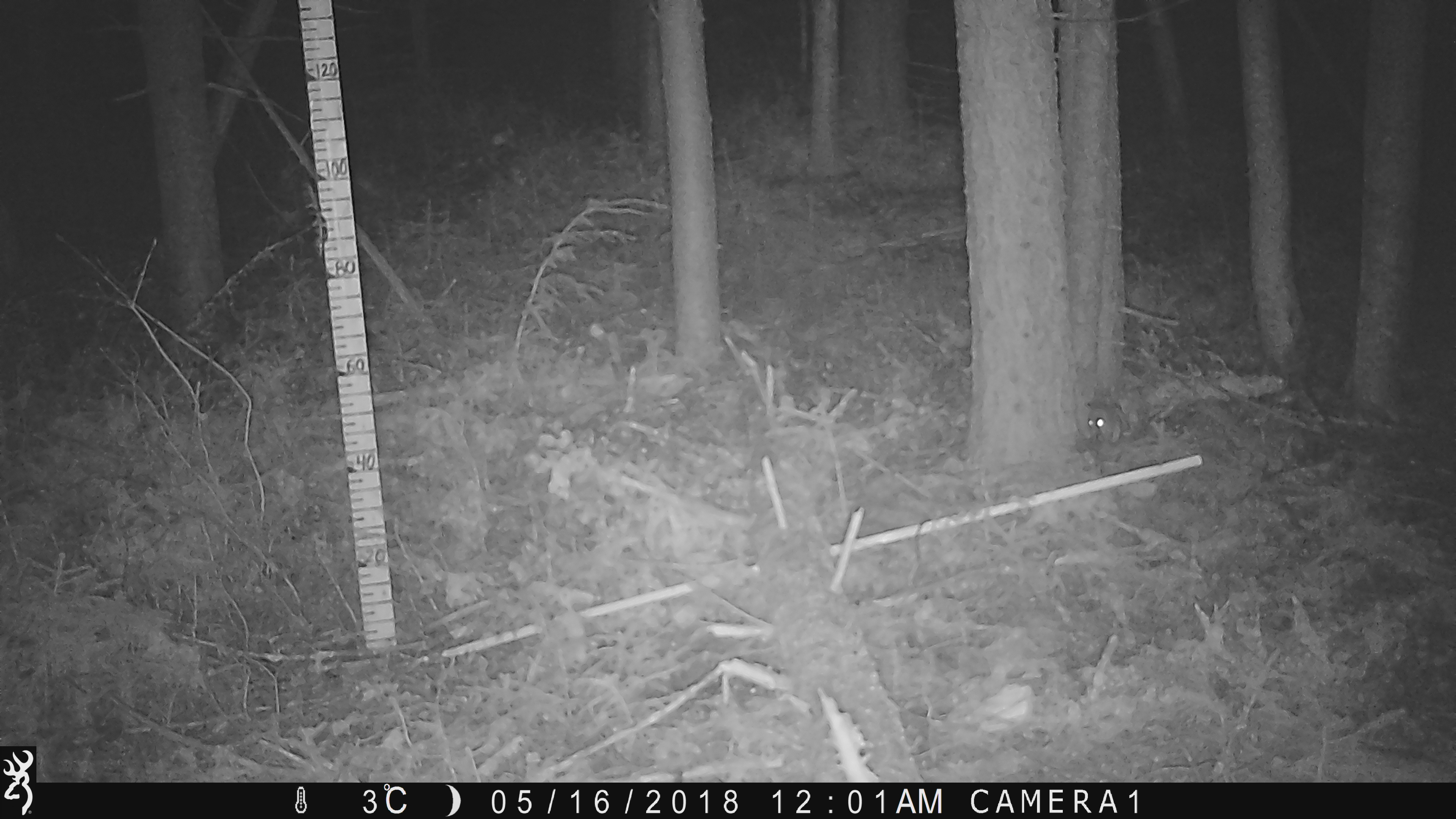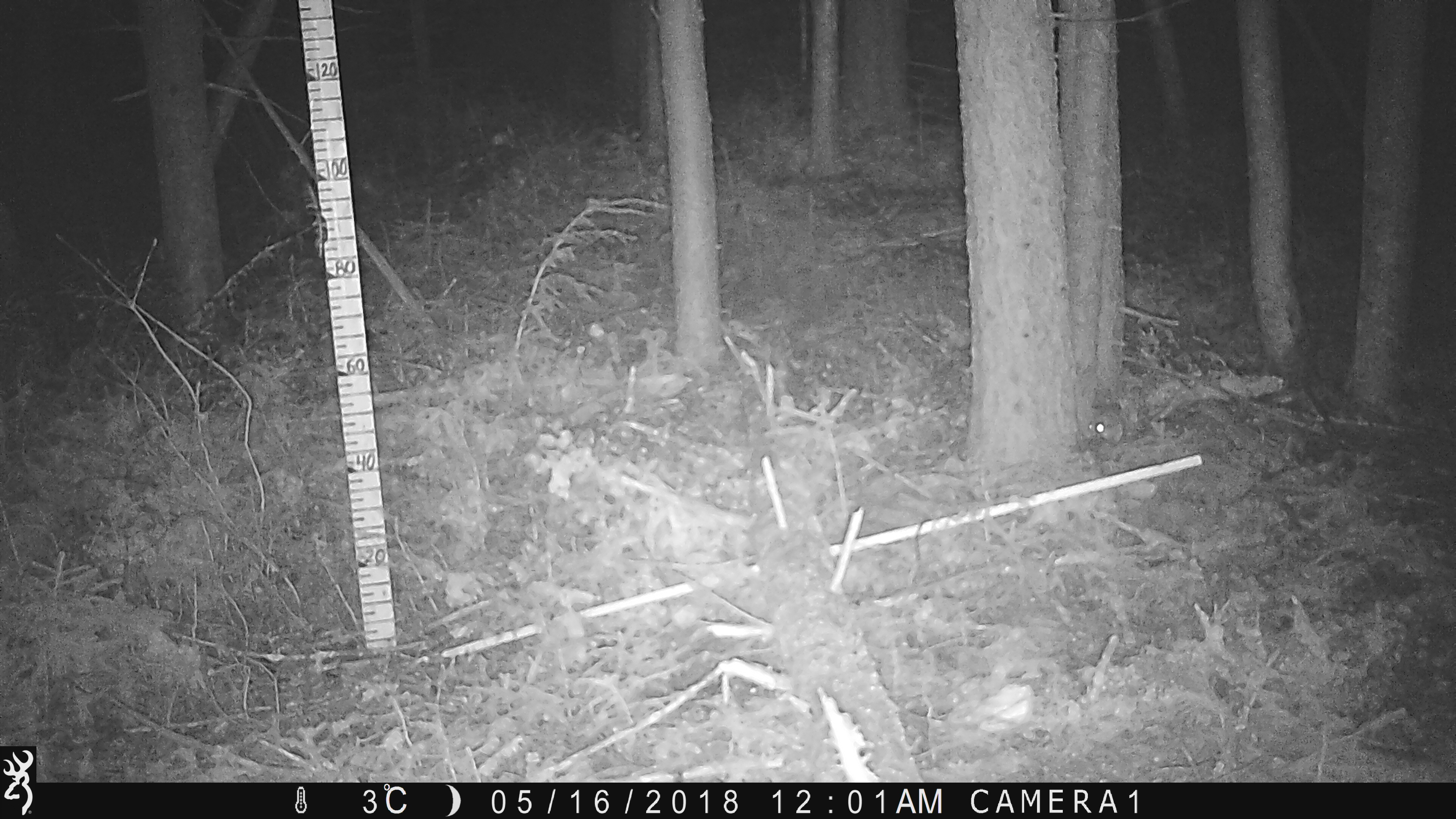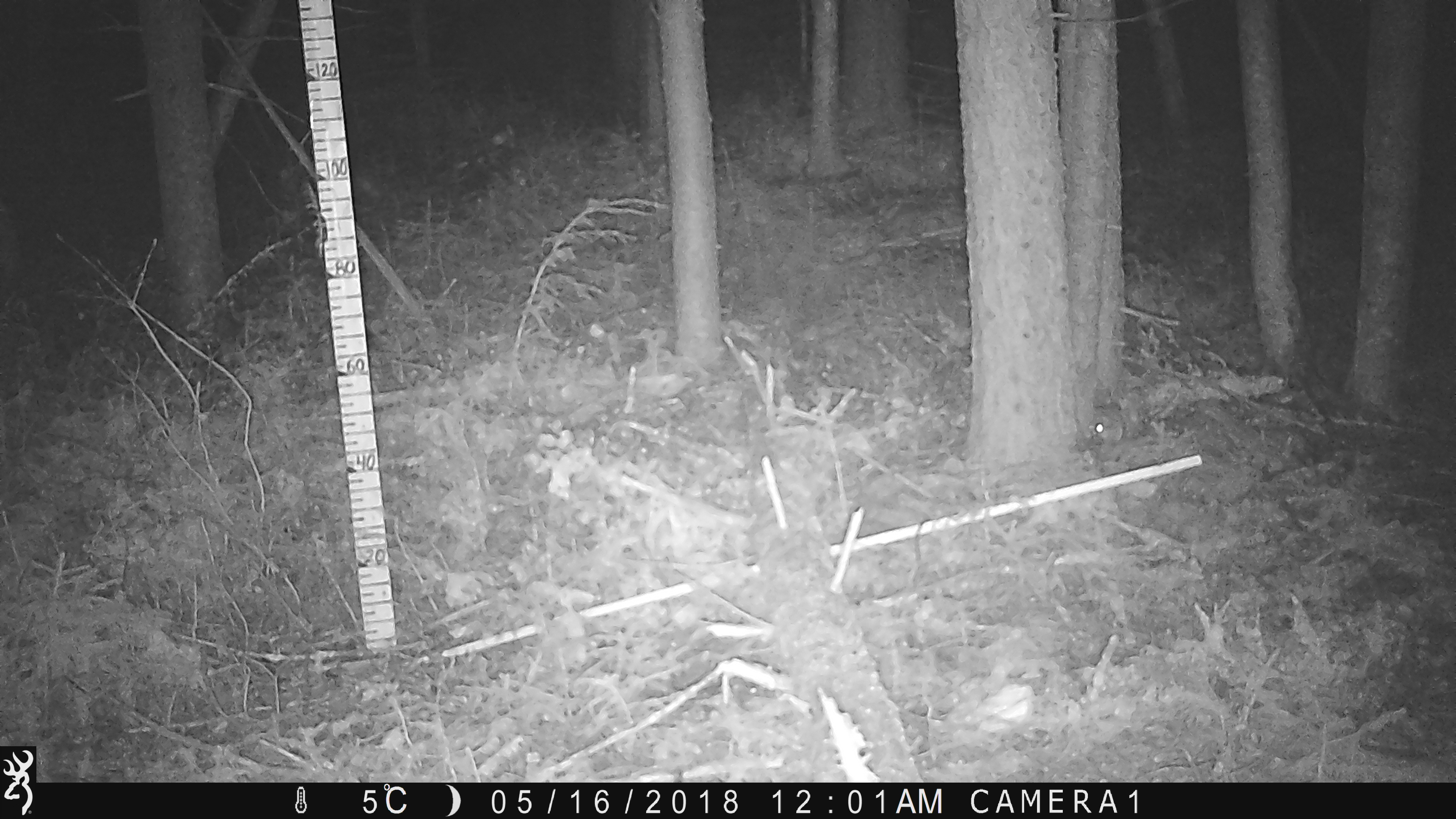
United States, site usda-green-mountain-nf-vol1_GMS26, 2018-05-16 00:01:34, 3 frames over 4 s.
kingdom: Animalia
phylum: Chordata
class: Mammalia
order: Rodentia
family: Sciuridae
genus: Glaucomys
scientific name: Glaucomys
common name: flying squirrel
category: flying squirrel sp.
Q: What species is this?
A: Flying squirrel sp. (flying squirrel) (Glaucomys).